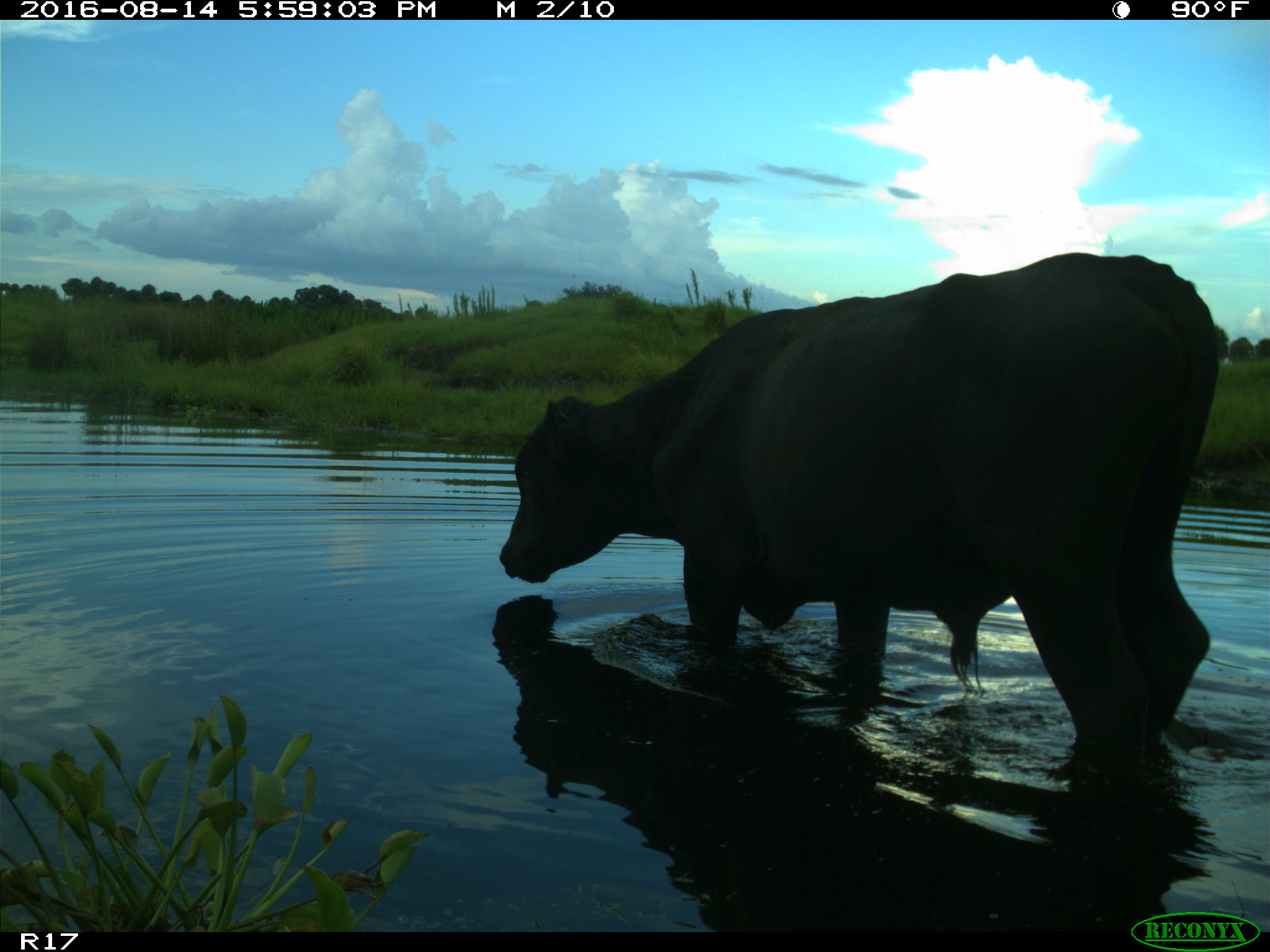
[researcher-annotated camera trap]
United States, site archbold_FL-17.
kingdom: Animalia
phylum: Chordata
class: Mammalia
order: Artiodactyla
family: Bovidae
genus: Bos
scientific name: Bos taurus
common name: domestic cow